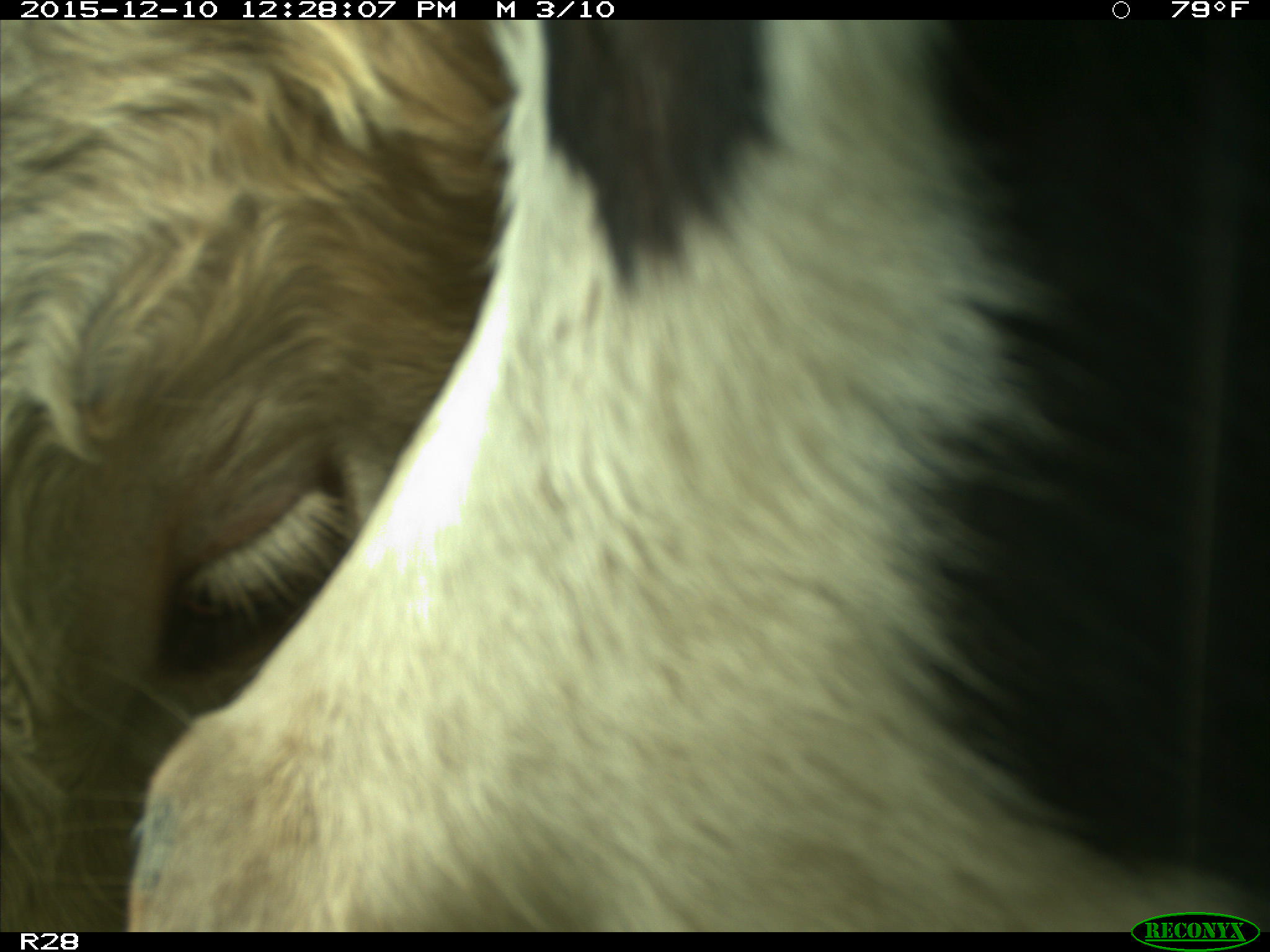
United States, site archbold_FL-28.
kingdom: Animalia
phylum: Chordata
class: Mammalia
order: Artiodactyla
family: Bovidae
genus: Bos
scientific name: Bos taurus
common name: domestic cow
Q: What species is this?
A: Bos taurus (domestic cow).